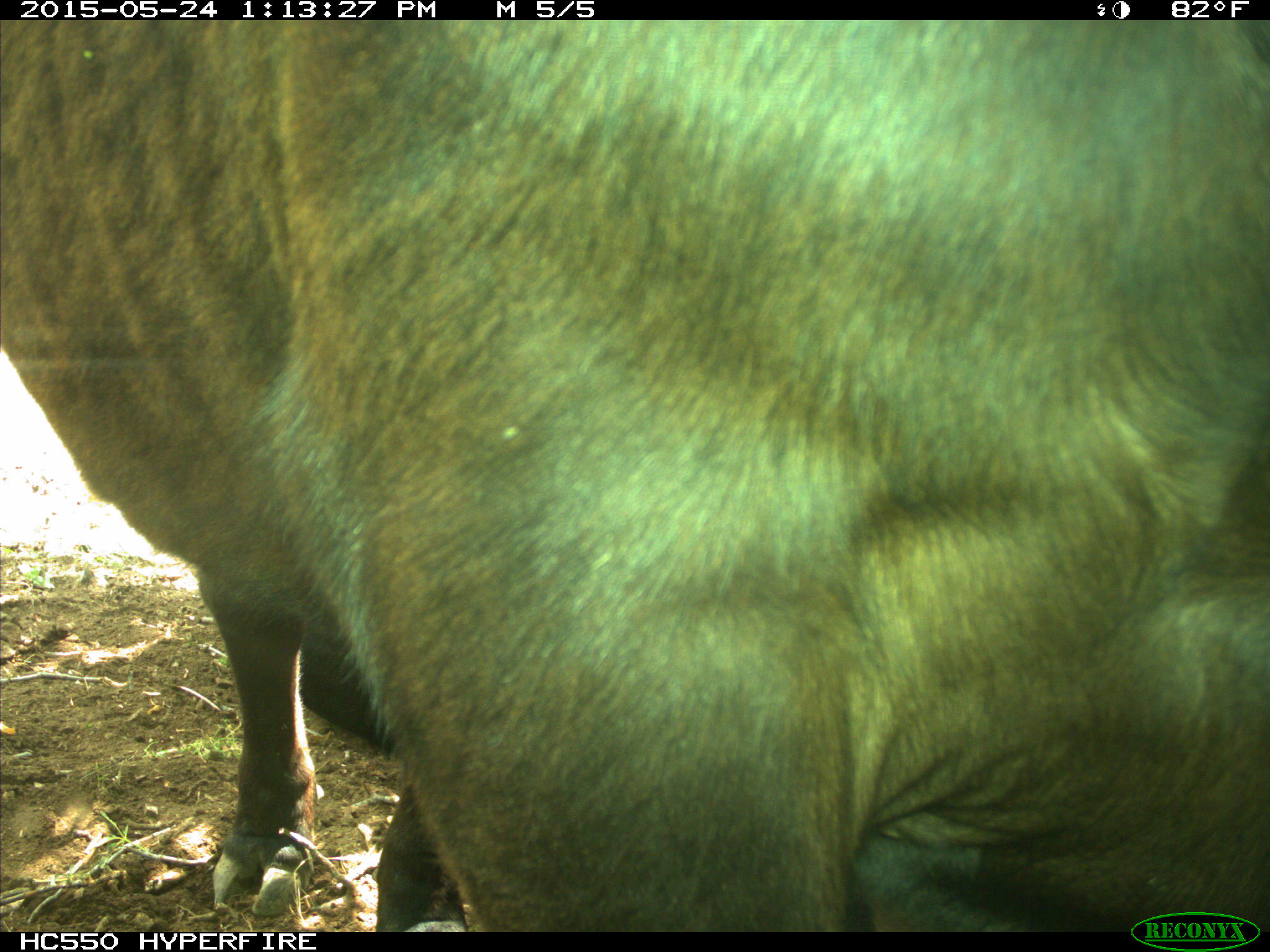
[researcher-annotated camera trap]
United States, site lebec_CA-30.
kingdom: Animalia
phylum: Chordata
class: Mammalia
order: Artiodactyla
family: Bovidae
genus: Bos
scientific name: Bos taurus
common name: domestic cow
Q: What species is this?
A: Bos taurus (domestic cow).